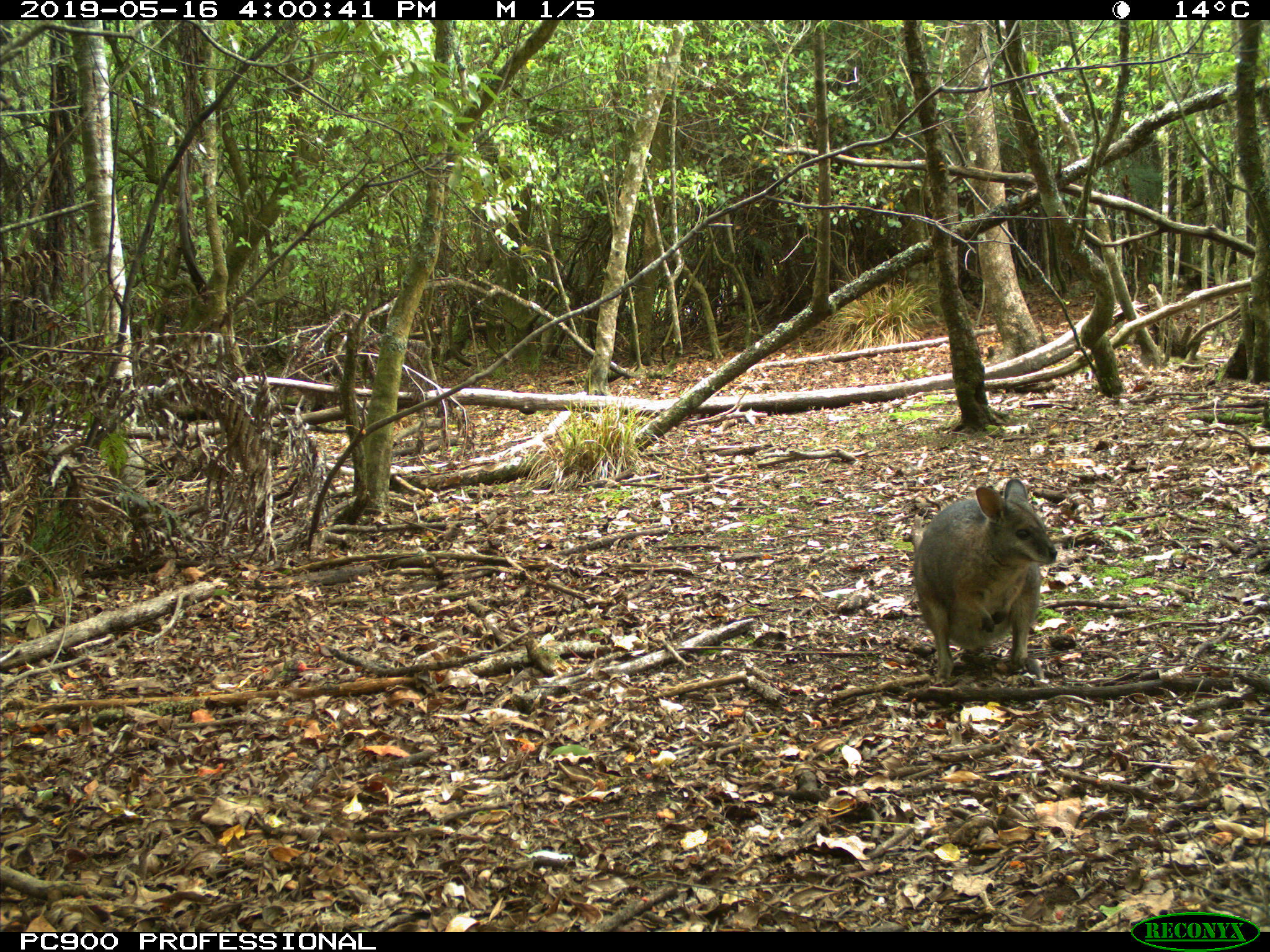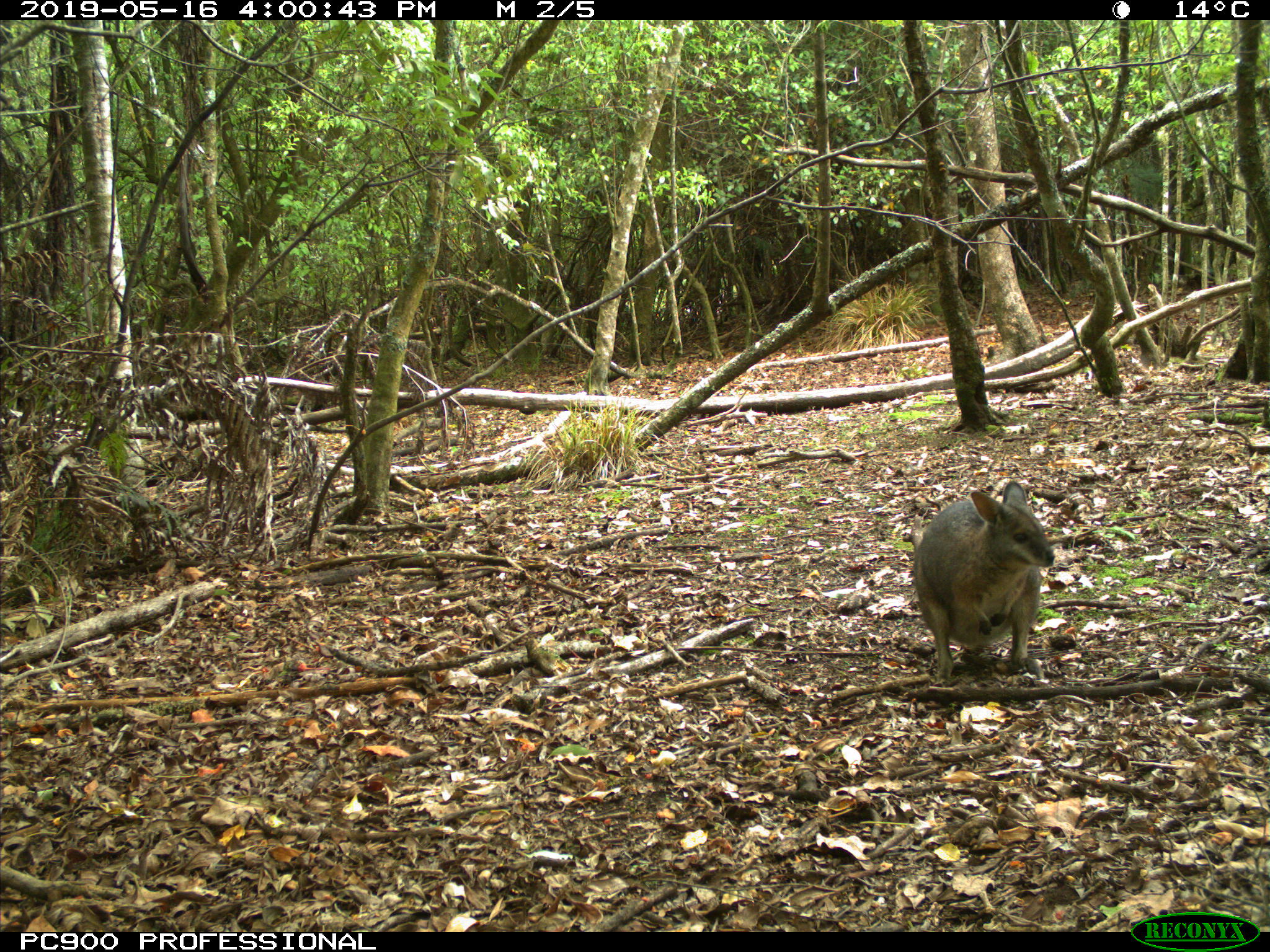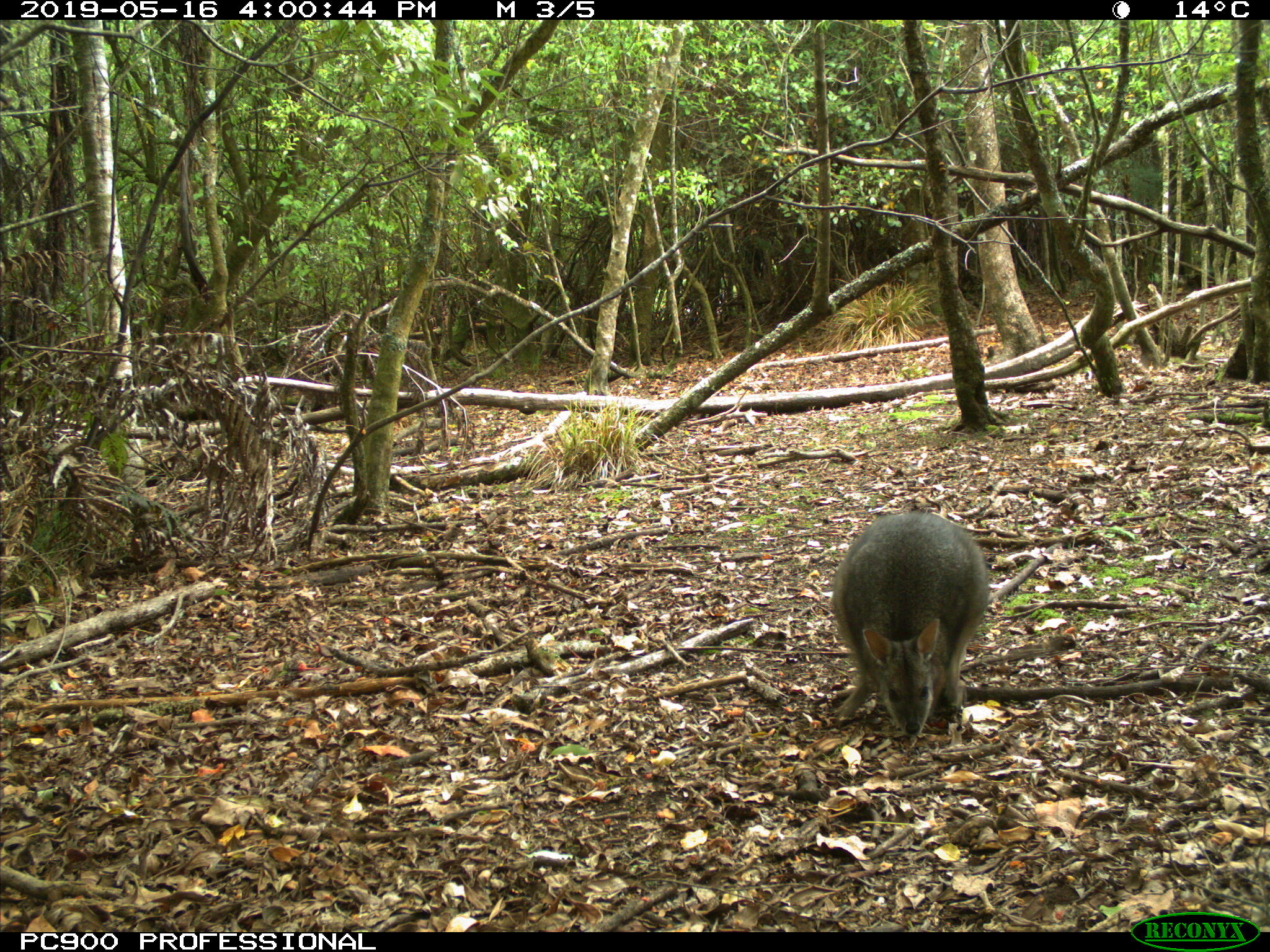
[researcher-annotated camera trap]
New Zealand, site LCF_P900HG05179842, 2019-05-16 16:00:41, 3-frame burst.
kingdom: Animalia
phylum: Chordata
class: Mammalia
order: Diprotodontia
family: Macropodidae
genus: Notamacropus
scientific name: Notamacropus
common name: wallaby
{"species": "wallaby (Notamacropus)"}